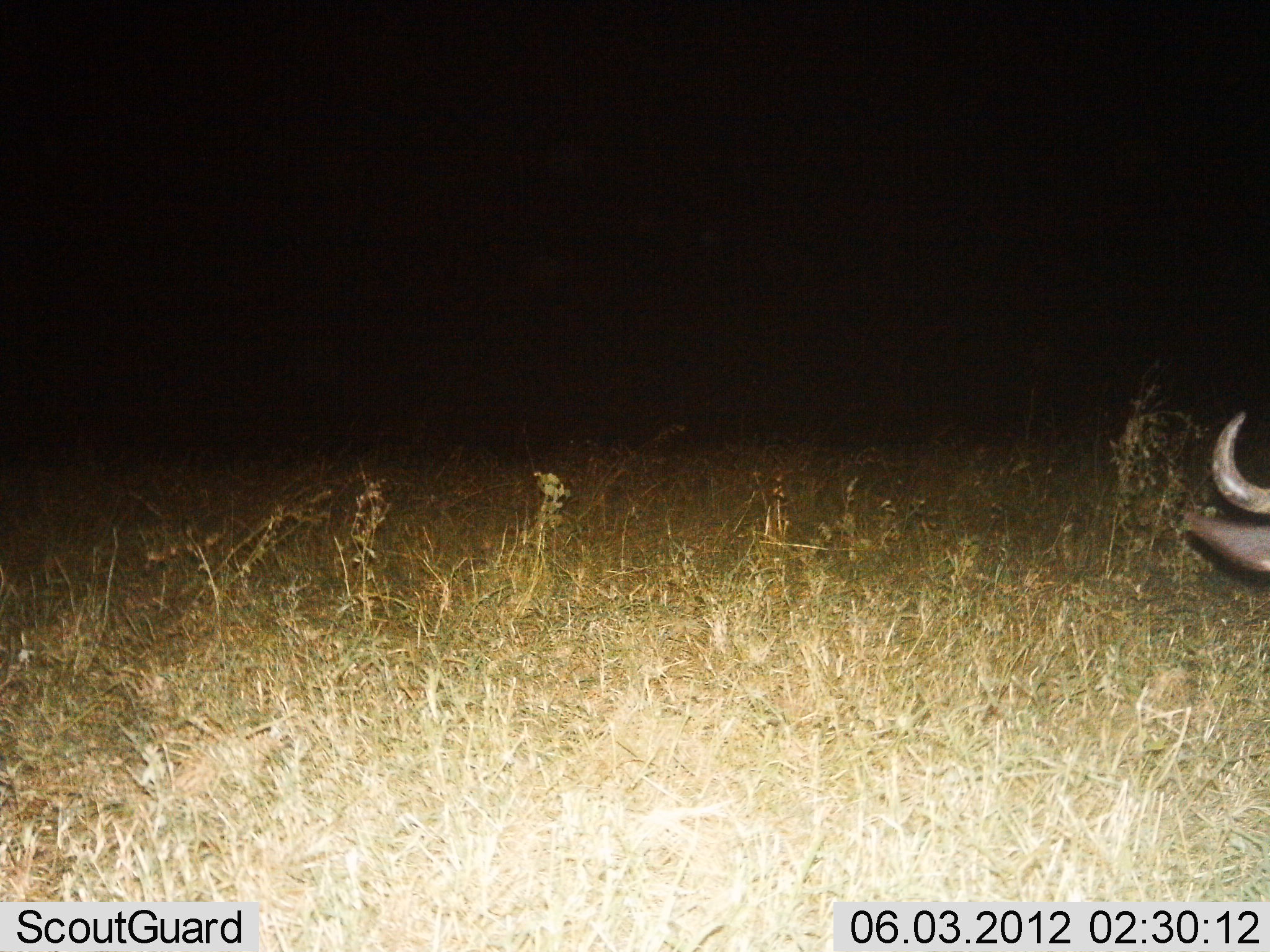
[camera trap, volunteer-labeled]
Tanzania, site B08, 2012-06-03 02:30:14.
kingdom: Animalia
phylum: Chordata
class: Mammalia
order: Artiodactyla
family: Bovidae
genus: Connochaetes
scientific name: Connochaetes taurinus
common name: blue wildebeest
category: wildebeest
Wildebeest (blue wildebeest) (Connochaetes taurinus), count 1. Behavior (volunteer vote fractions): standing 40%, resting 20%, moving 10%, interacting 0%. Young present (vote fraction): 0%. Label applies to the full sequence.